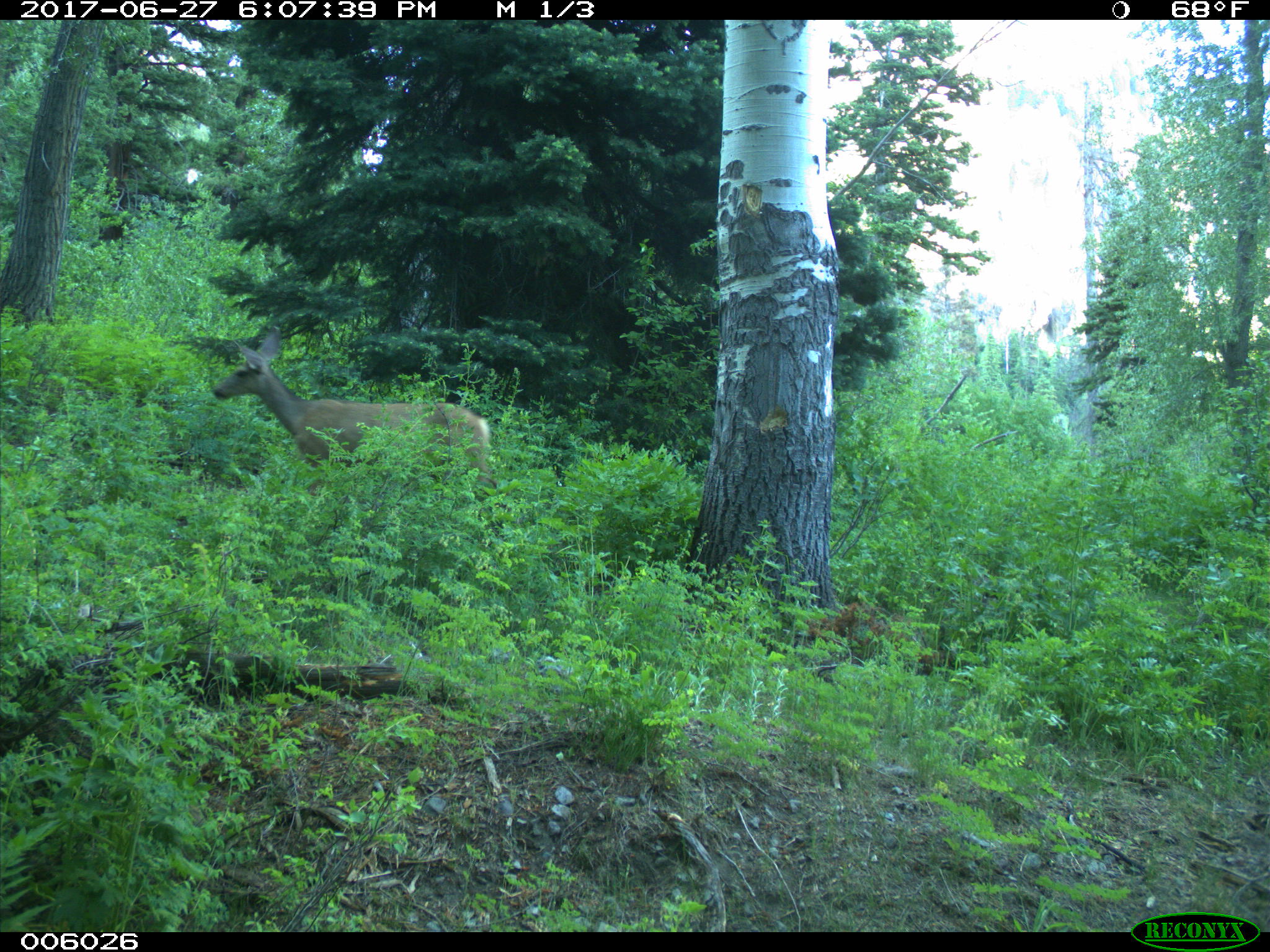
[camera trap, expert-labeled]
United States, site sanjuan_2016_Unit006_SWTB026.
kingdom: Animalia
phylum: Chordata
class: Mammalia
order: Artiodactyla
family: Cervidae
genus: Odocoileus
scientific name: Odocoileus hemionus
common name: mule deer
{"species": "Odocoileus hemionus (mule deer)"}